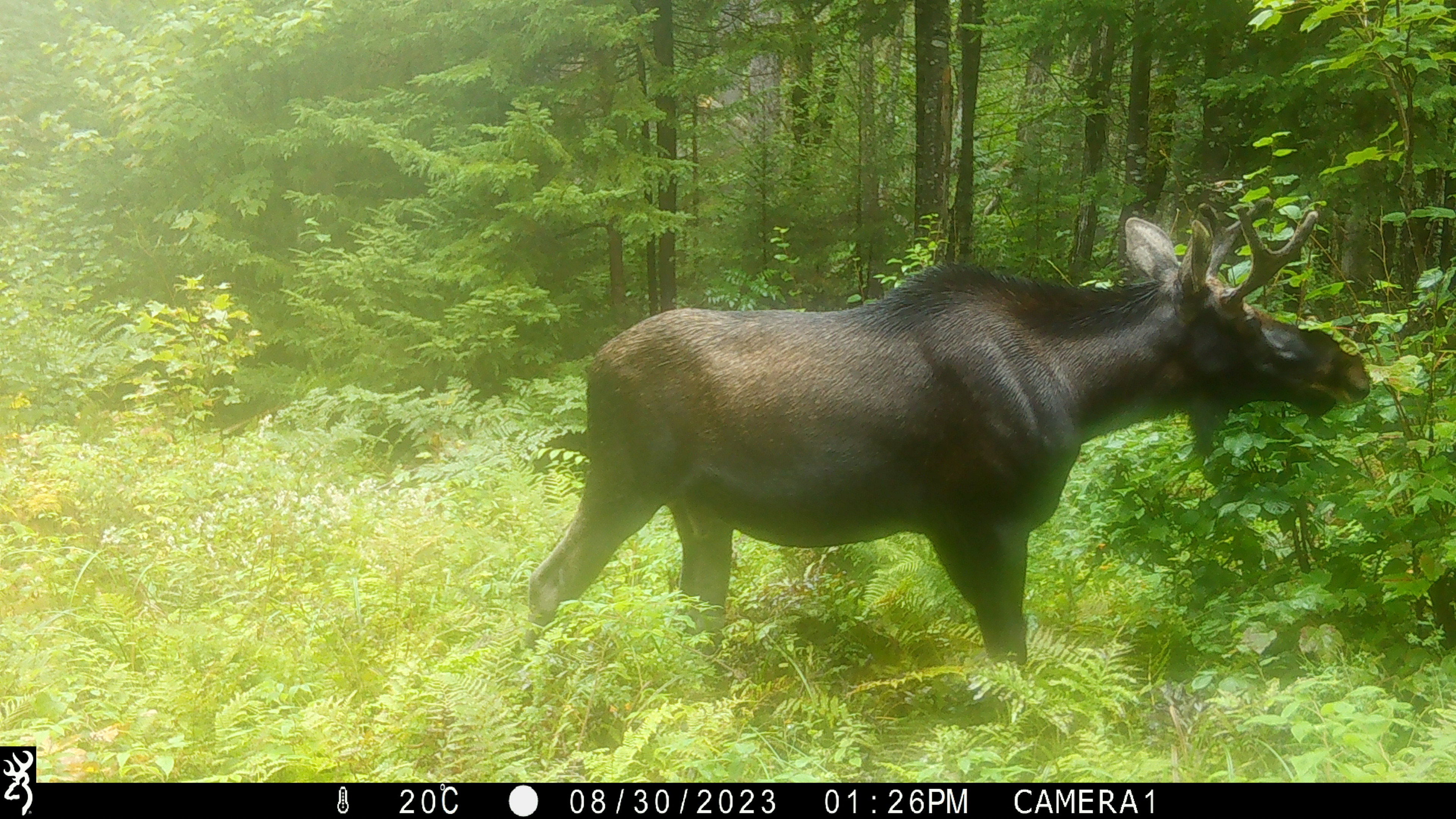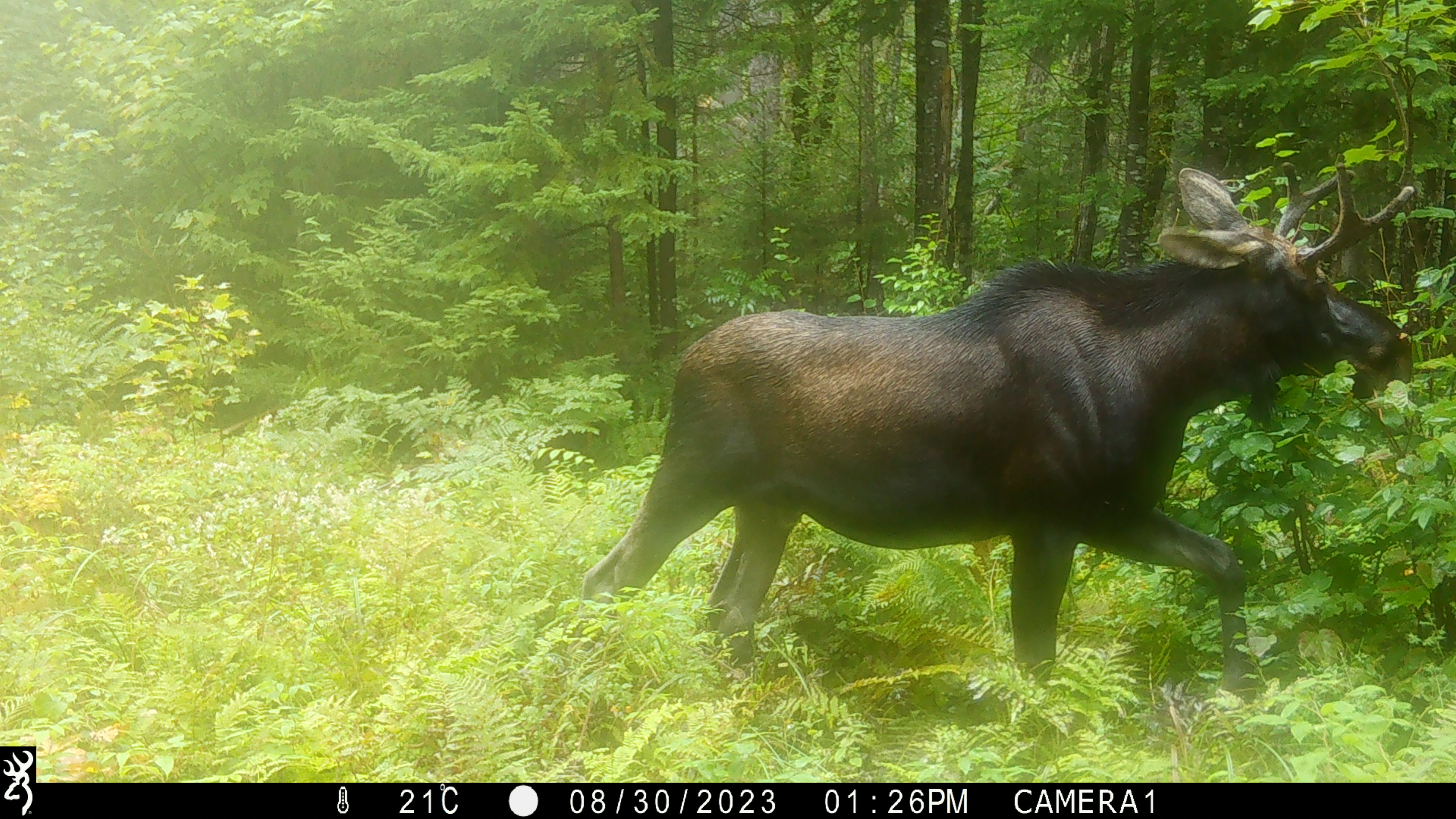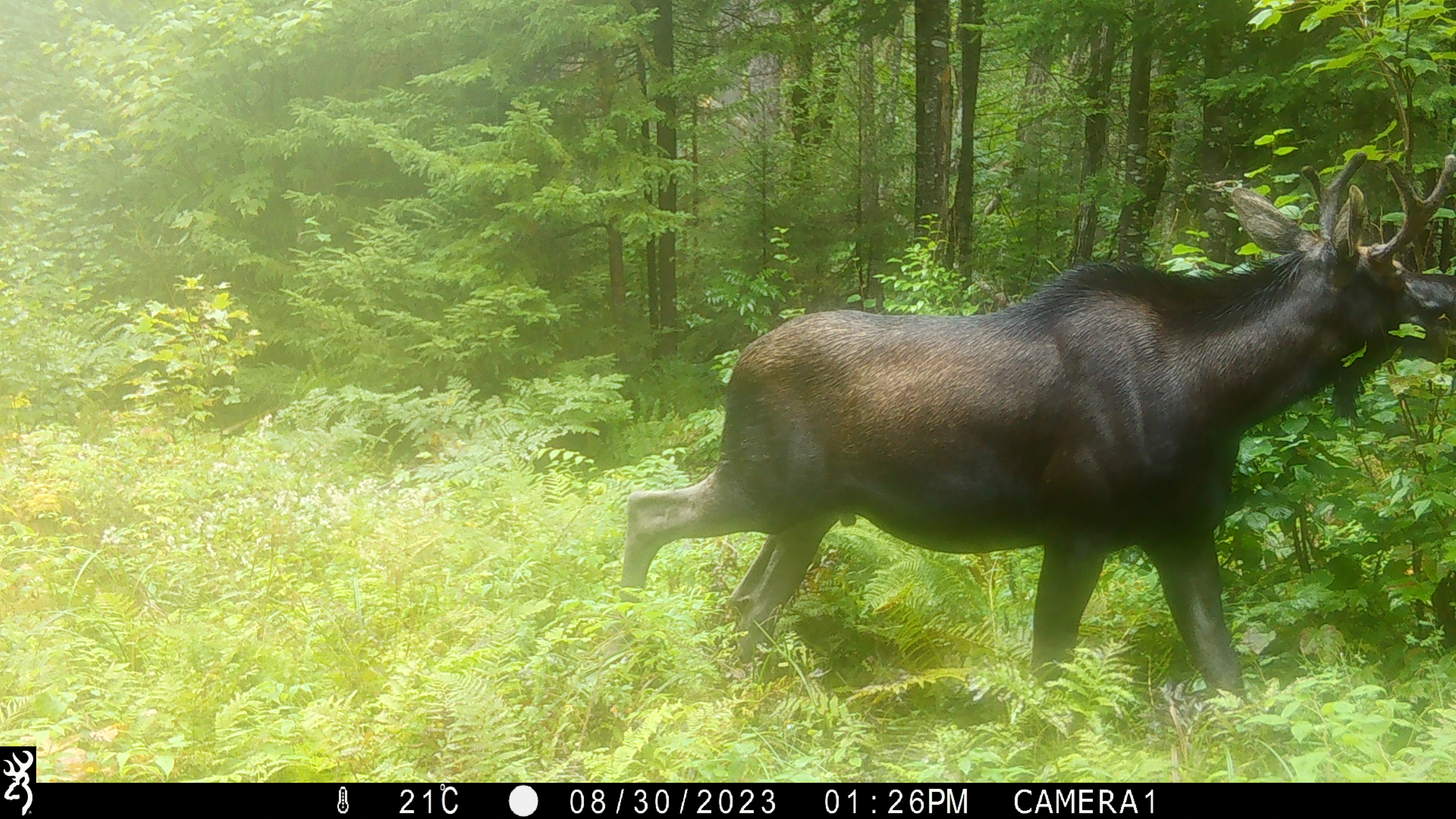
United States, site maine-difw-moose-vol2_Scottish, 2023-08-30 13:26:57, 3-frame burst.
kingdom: Animalia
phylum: Chordata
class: Mammalia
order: Artiodactyla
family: Cervidae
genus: Alces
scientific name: Alces alces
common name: moose